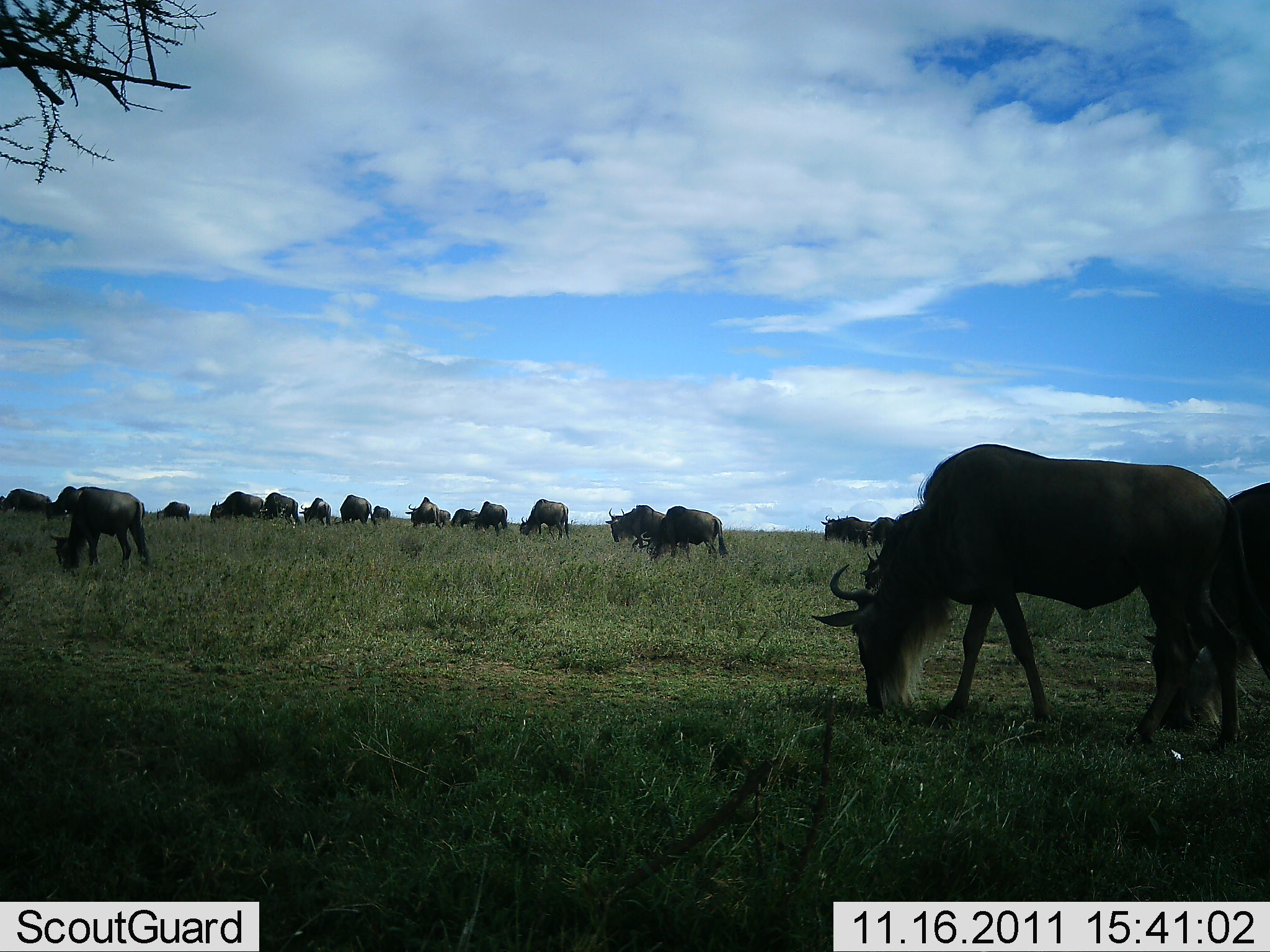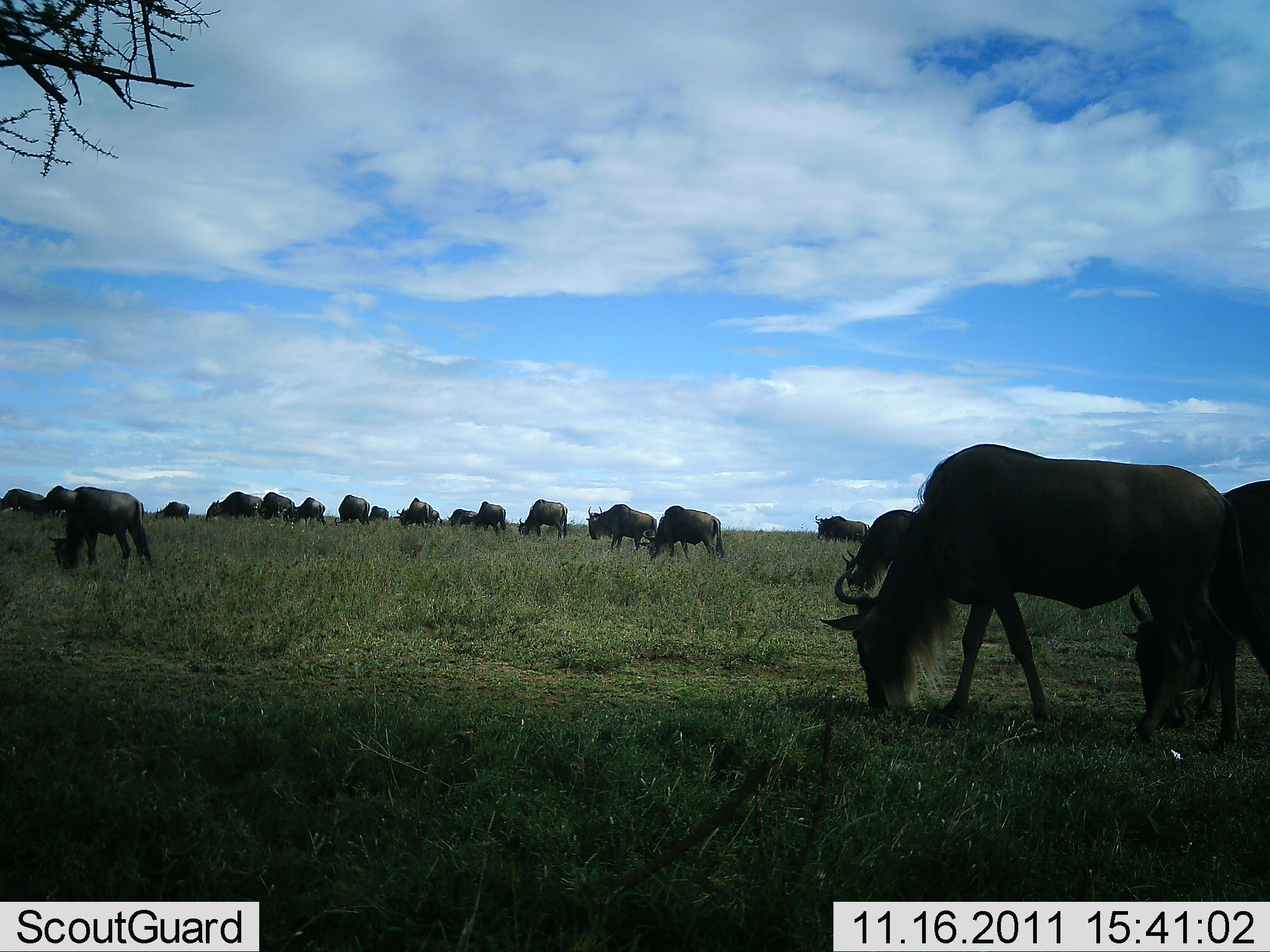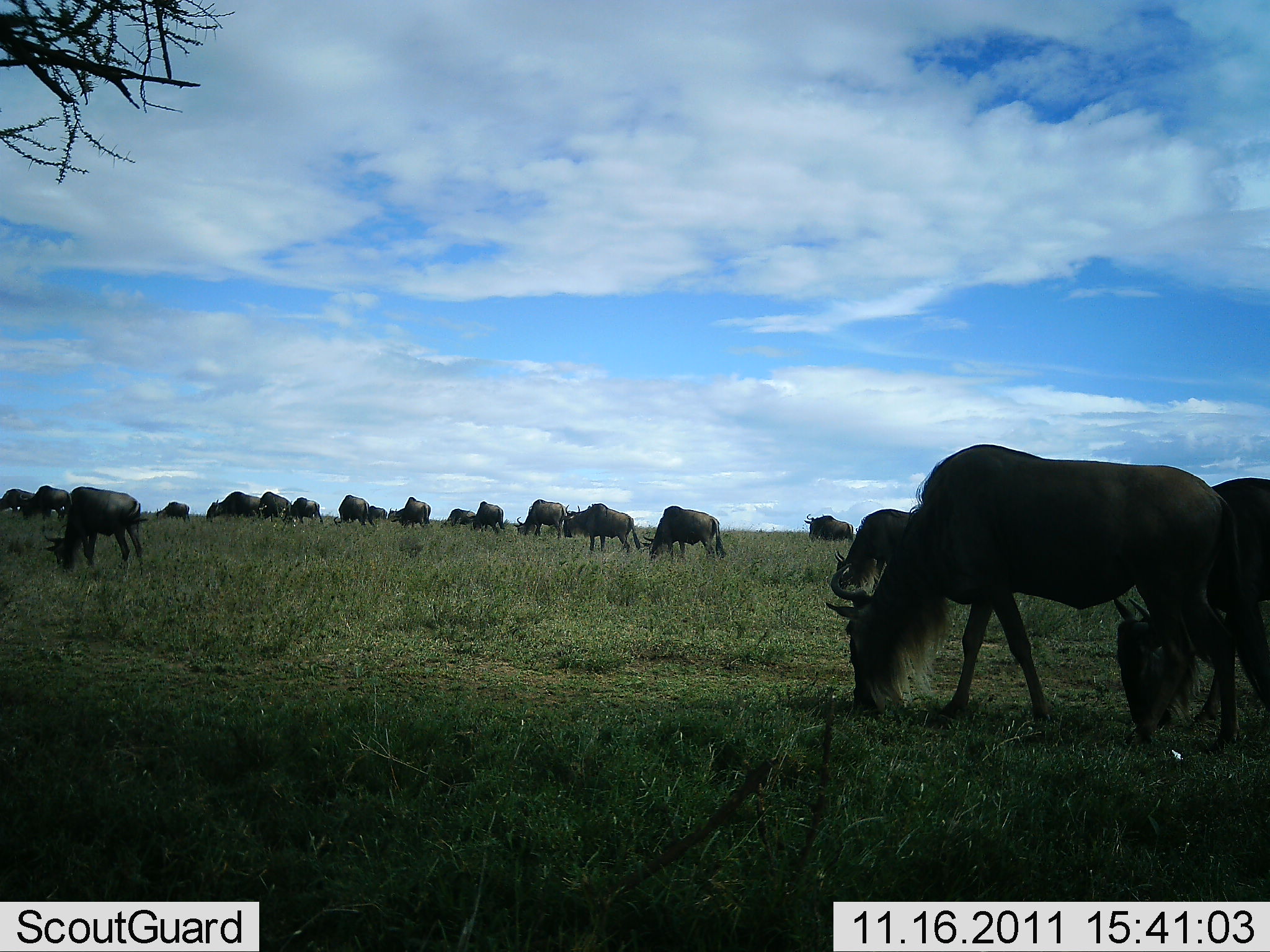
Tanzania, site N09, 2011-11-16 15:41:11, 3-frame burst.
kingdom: Animalia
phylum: Chordata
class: Mammalia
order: Artiodactyla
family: Bovidae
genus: Connochaetes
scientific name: Connochaetes taurinus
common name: blue wildebeest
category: wildebeest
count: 11-50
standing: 25%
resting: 0%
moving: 31%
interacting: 0%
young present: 0%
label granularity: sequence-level